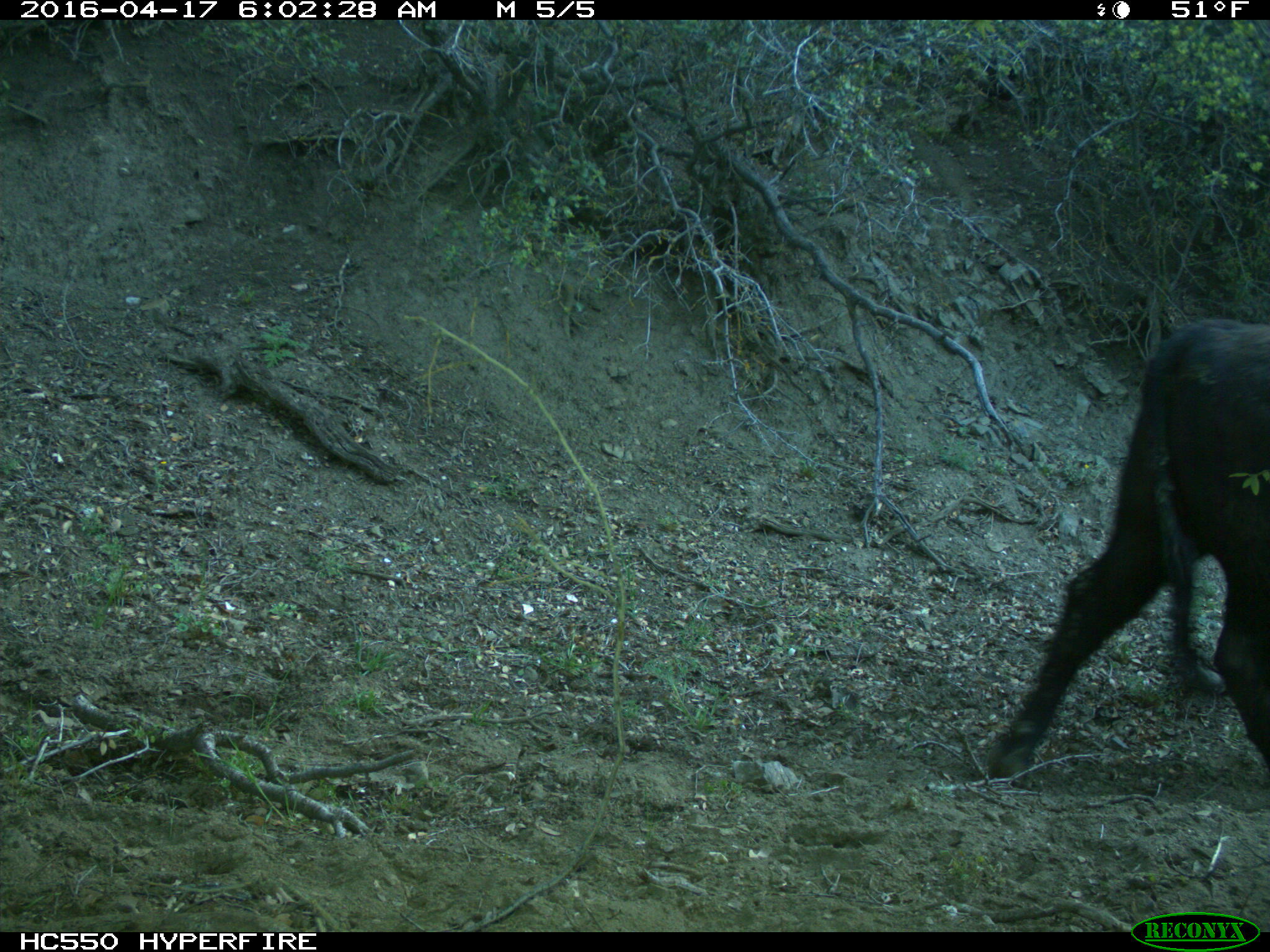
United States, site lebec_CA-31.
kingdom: Animalia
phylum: Chordata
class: Mammalia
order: Artiodactyla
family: Bovidae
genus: Bos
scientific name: Bos taurus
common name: domestic cow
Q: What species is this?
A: Bos taurus (domestic cow).